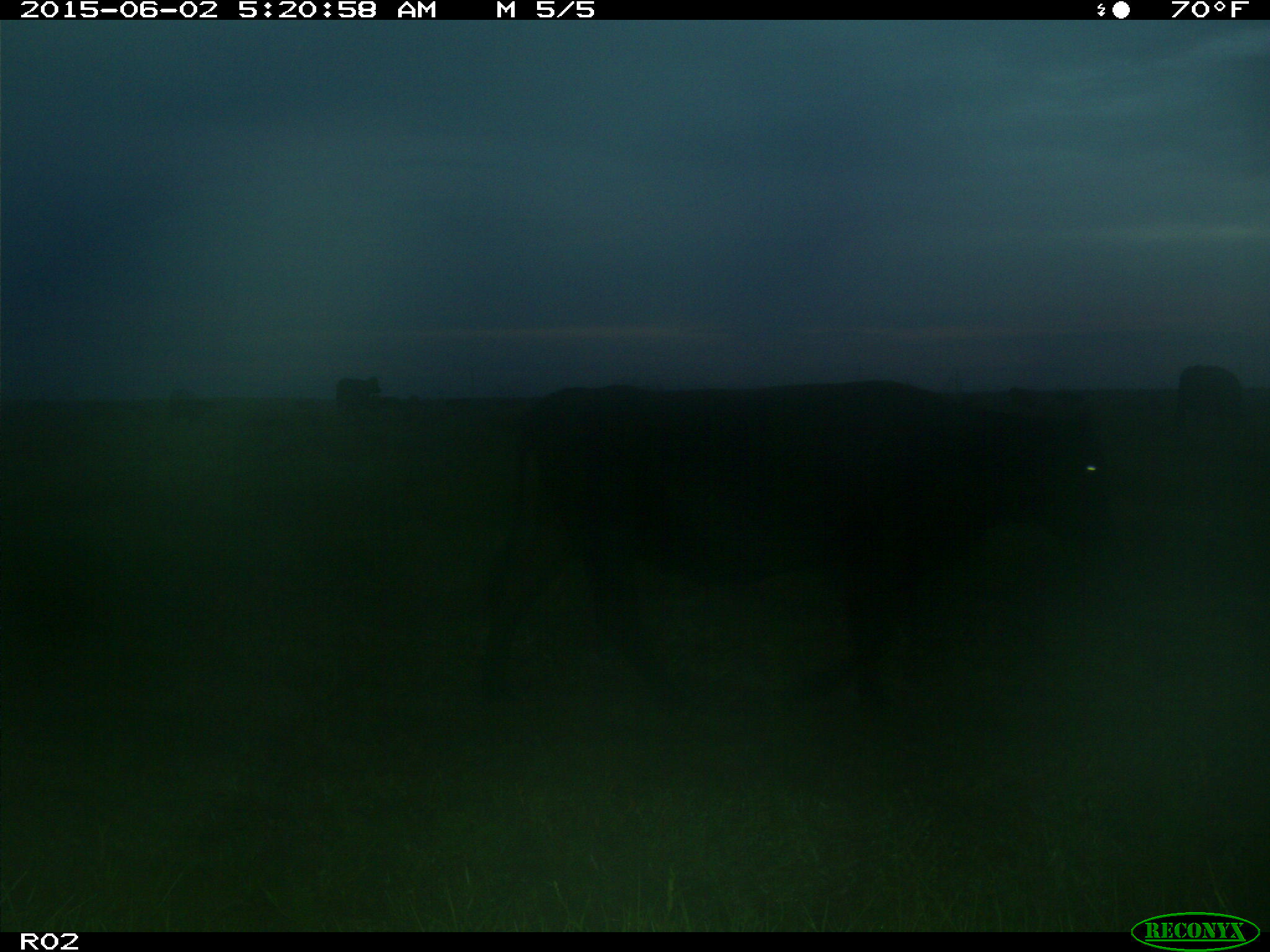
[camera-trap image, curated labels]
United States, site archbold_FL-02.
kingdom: Animalia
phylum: Chordata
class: Mammalia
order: Artiodactyla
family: Bovidae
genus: Bos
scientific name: Bos taurus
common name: domestic cow